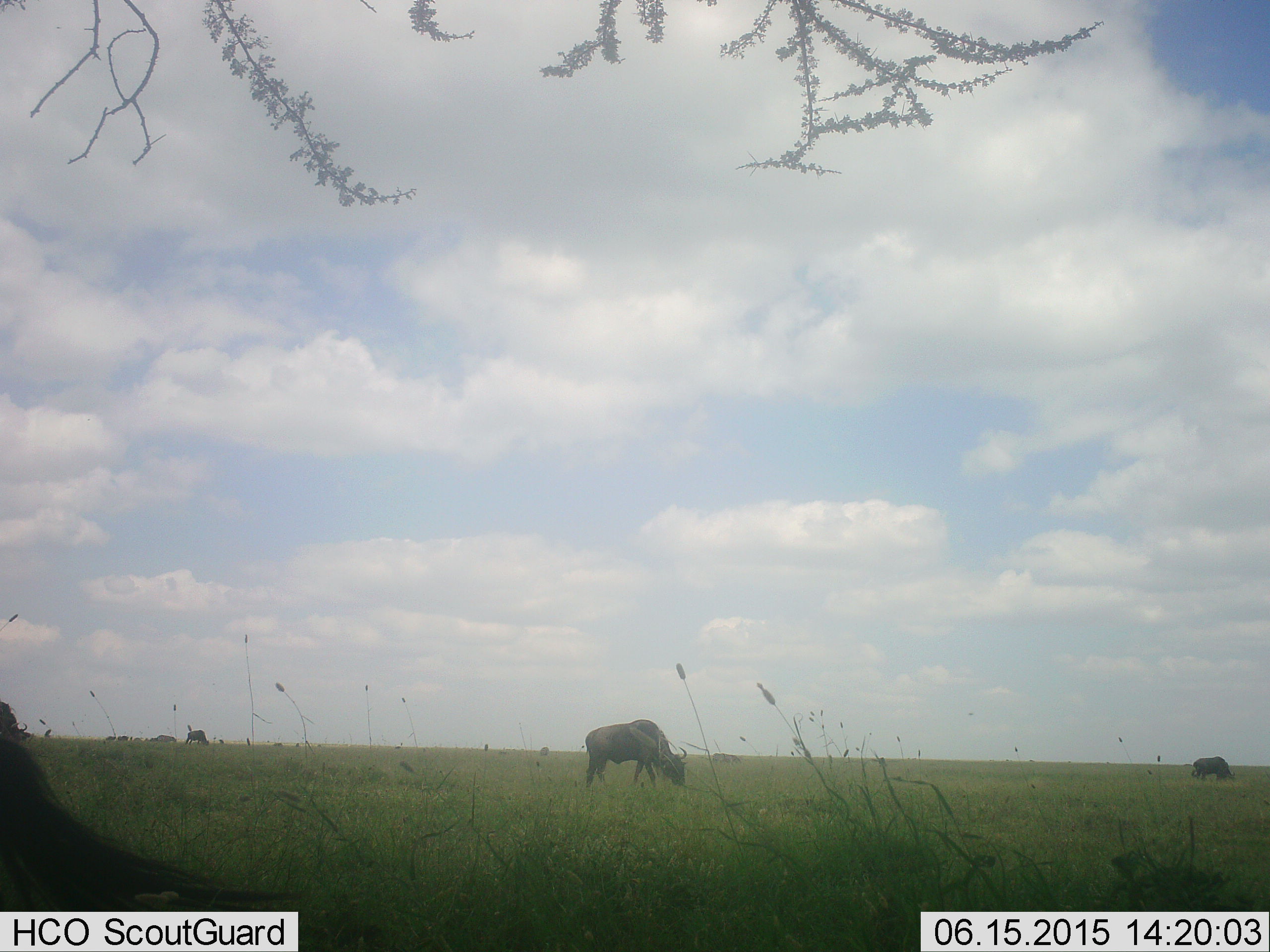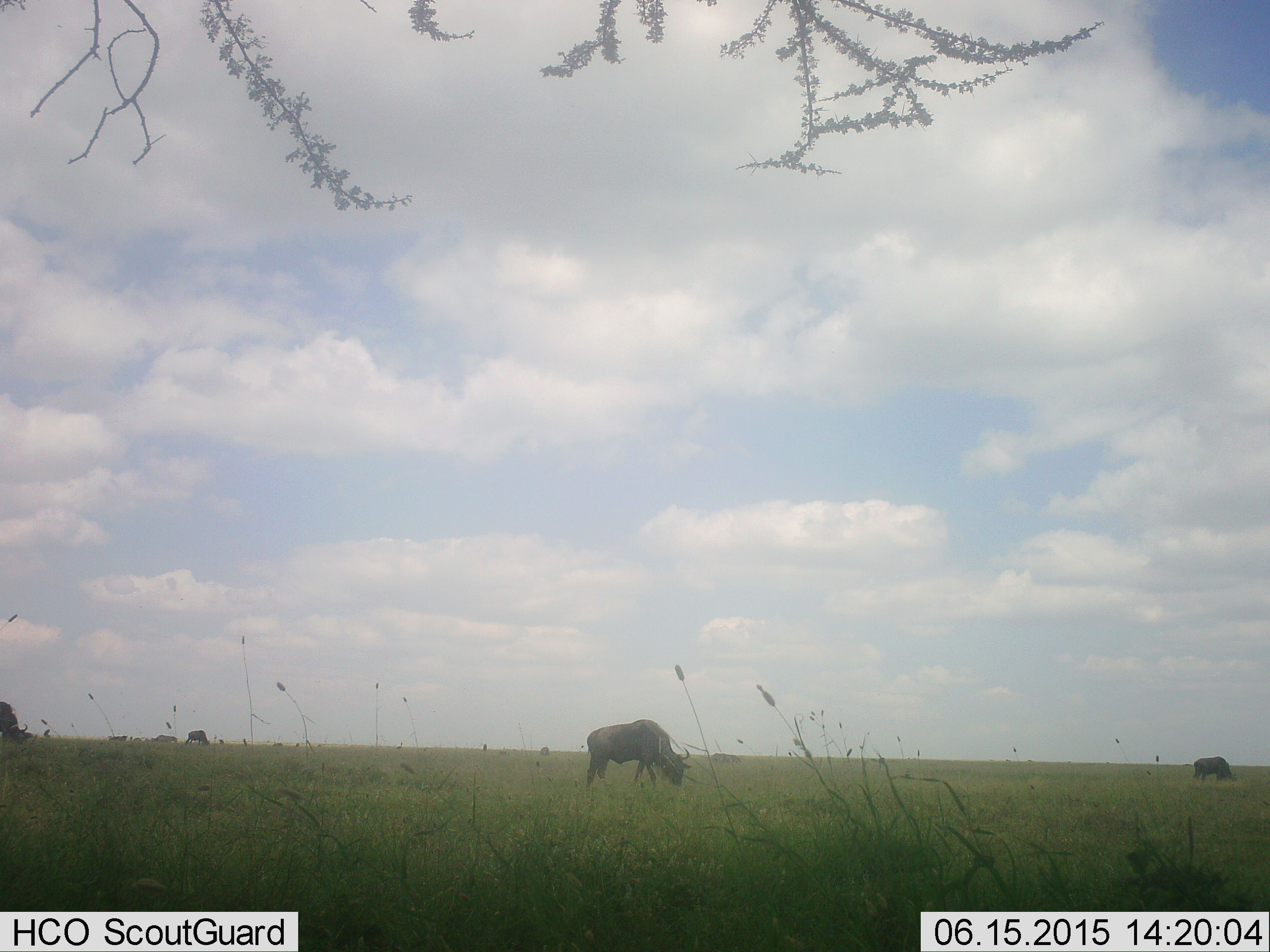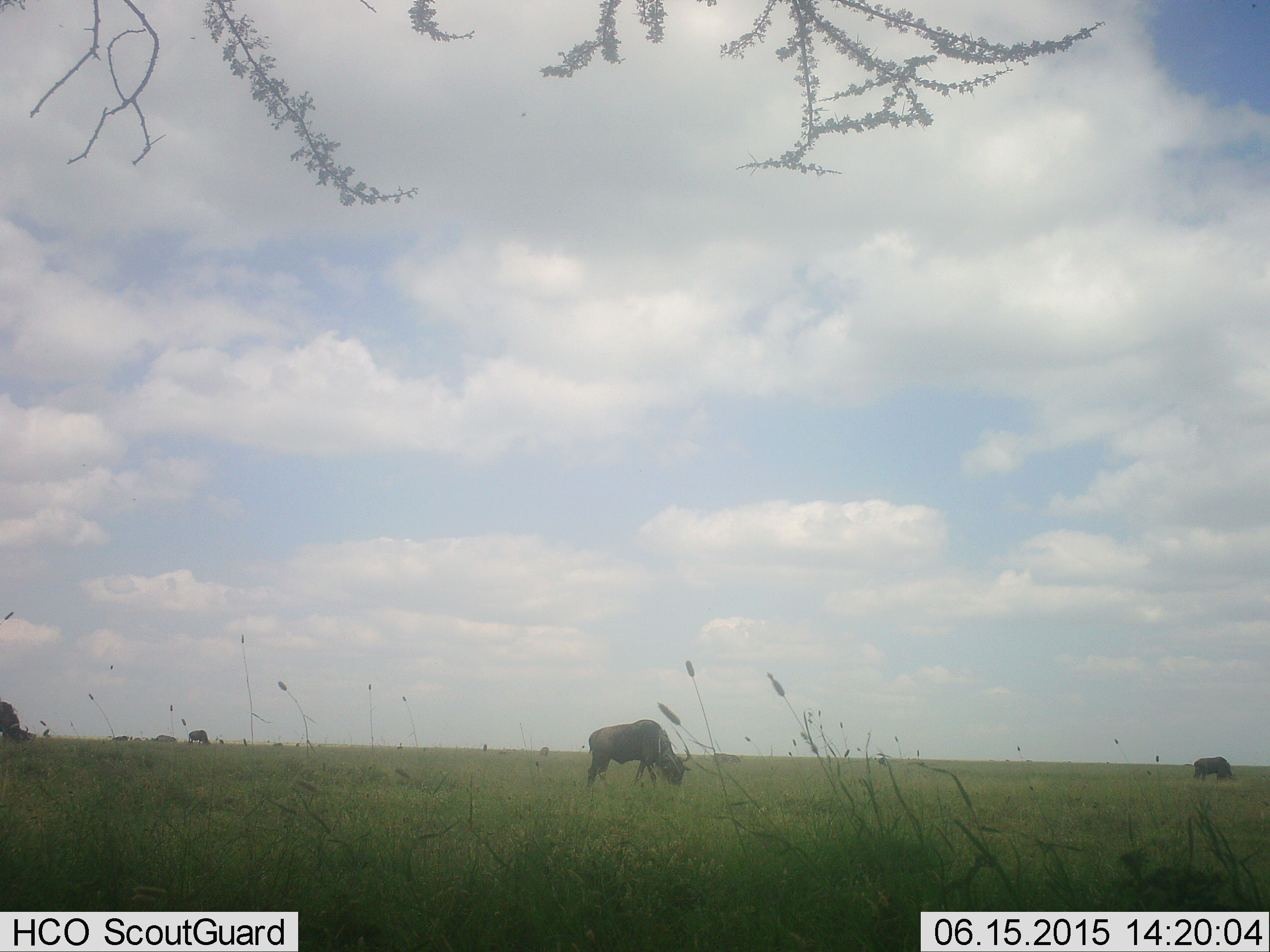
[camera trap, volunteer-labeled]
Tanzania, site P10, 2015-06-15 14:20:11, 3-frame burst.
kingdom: Animalia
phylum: Chordata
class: Mammalia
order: Artiodactyla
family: Bovidae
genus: Connochaetes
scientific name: Connochaetes taurinus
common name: blue wildebeest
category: wildebeest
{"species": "wildebeest (blue wildebeest) (Connochaetes taurinus)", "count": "5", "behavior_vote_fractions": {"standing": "40%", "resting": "0%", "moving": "10%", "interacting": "0%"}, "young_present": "0%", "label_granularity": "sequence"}